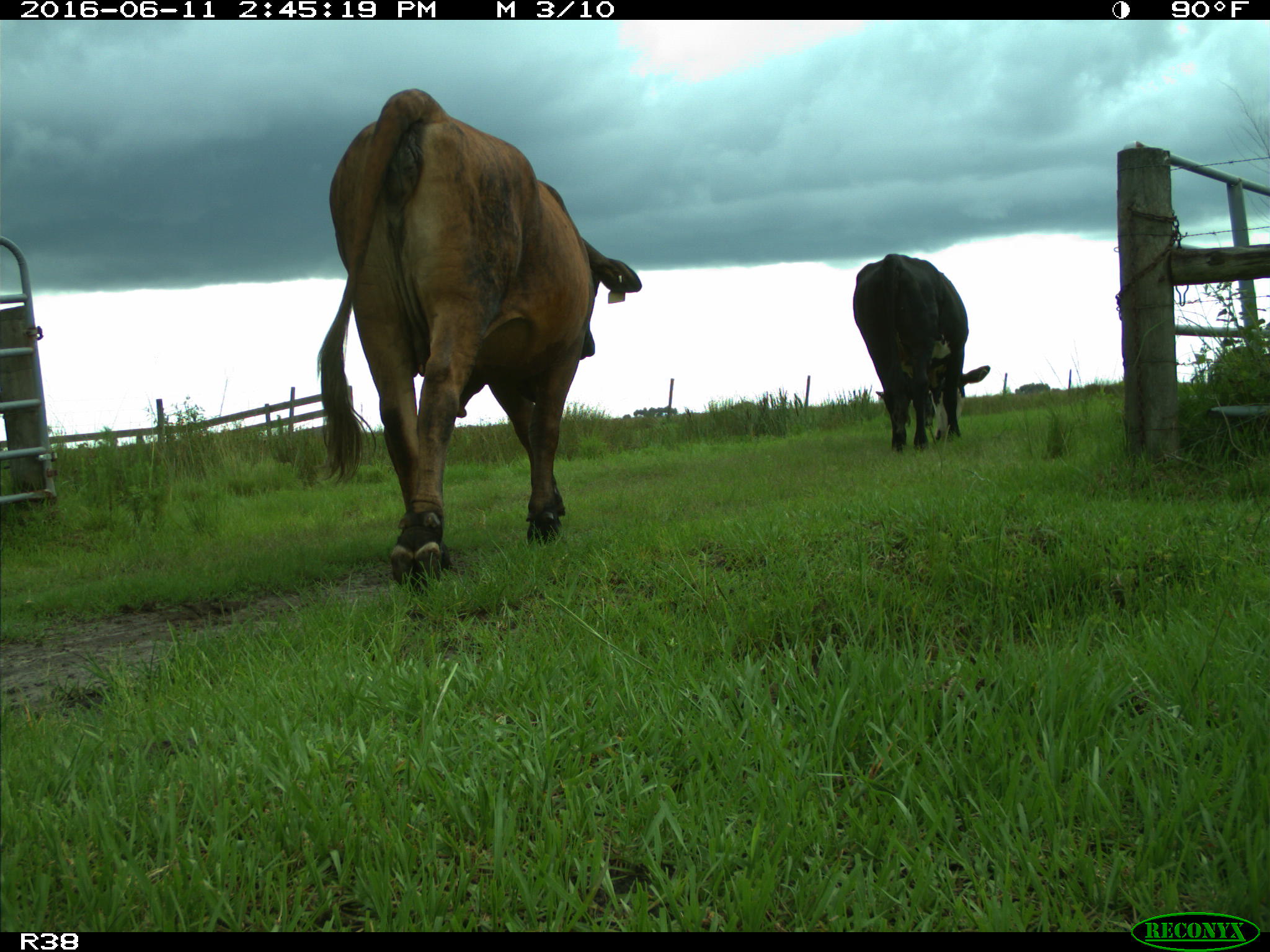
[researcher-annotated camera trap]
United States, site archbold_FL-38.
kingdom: Animalia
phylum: Chordata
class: Mammalia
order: Artiodactyla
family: Bovidae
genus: Bos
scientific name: Bos taurus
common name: domestic cow